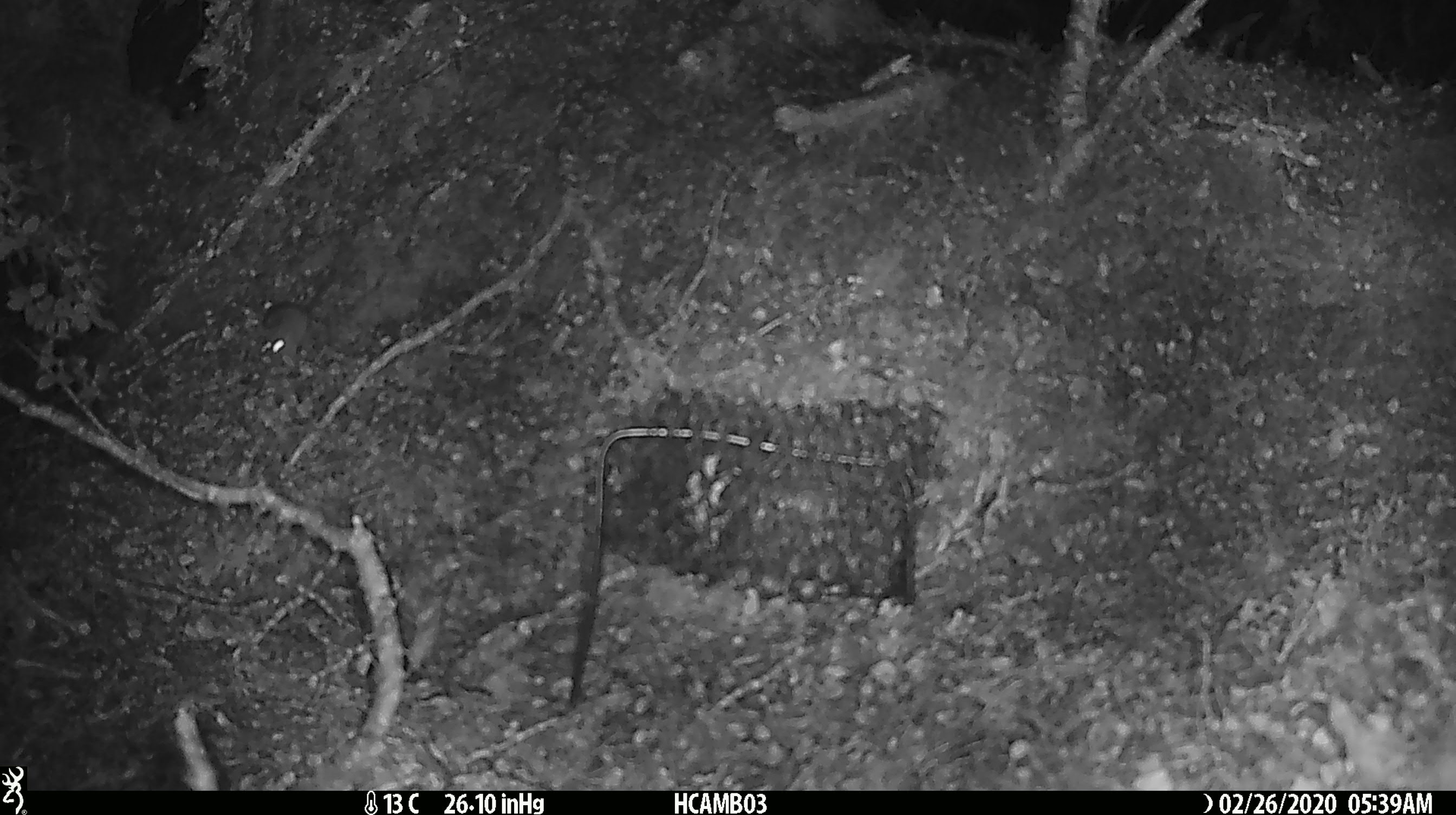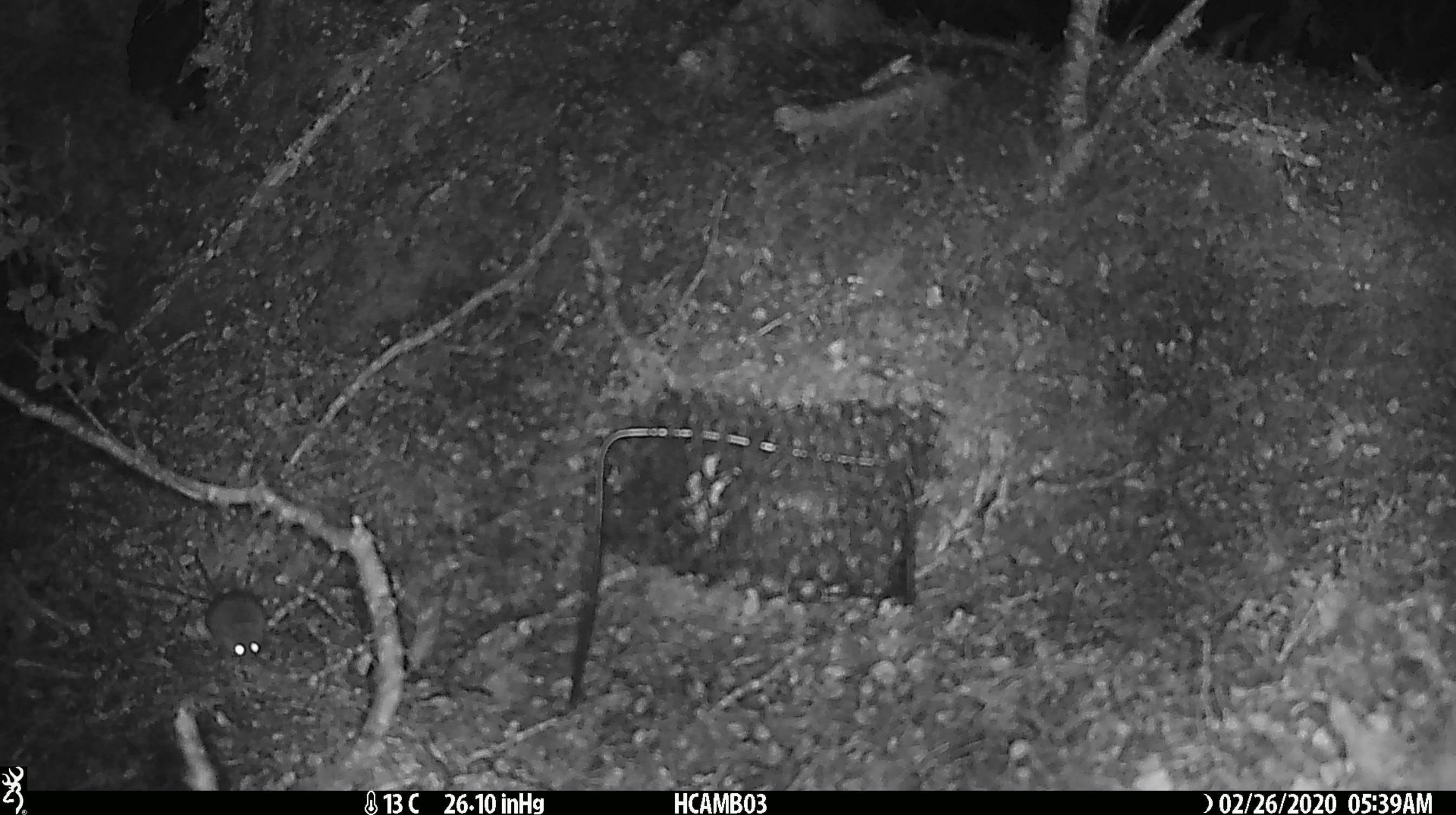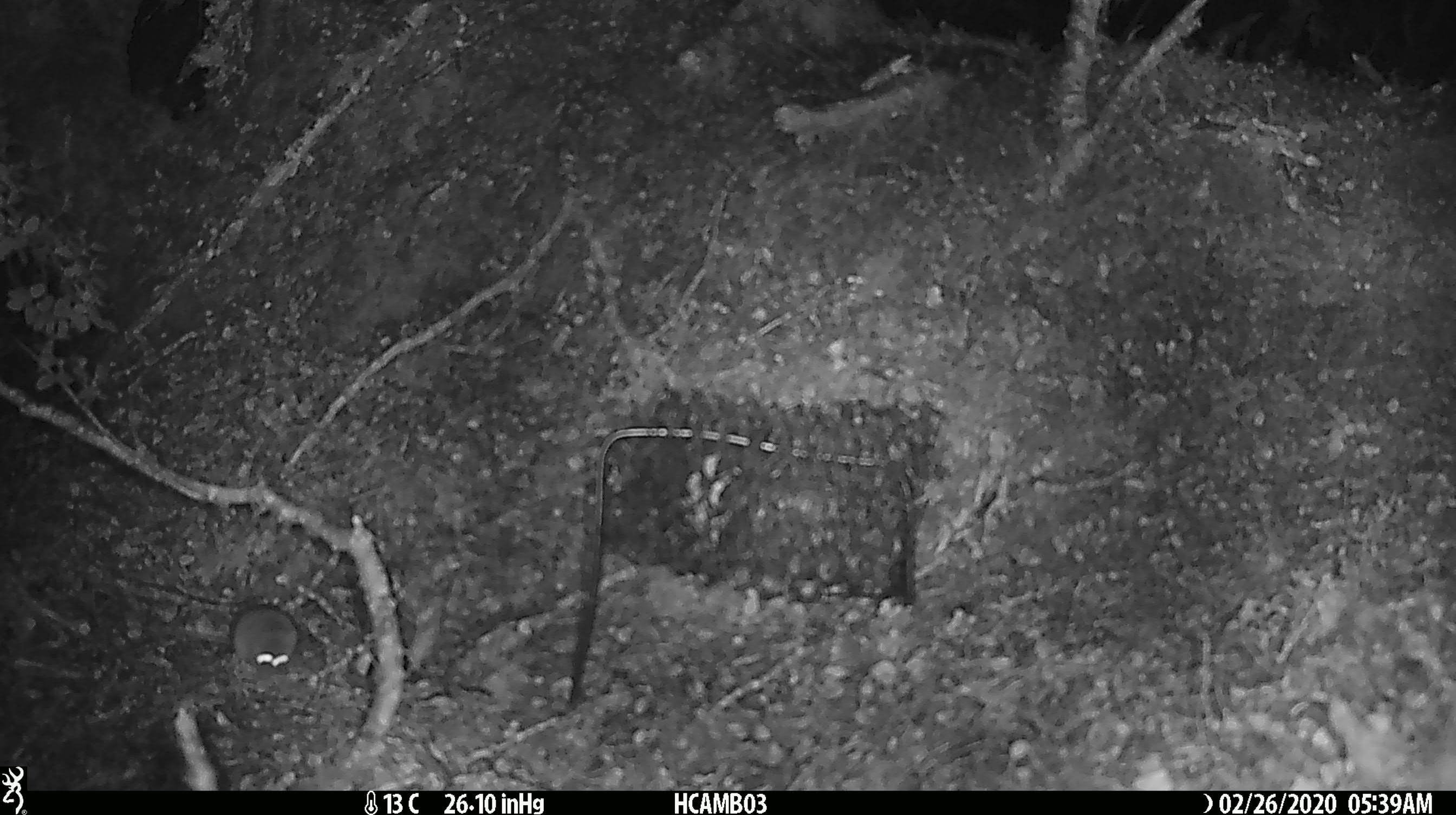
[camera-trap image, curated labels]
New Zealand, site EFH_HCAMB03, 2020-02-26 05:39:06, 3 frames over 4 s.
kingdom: Animalia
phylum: Chordata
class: Mammalia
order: Rodentia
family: Muridae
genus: Mus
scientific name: Mus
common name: mouse